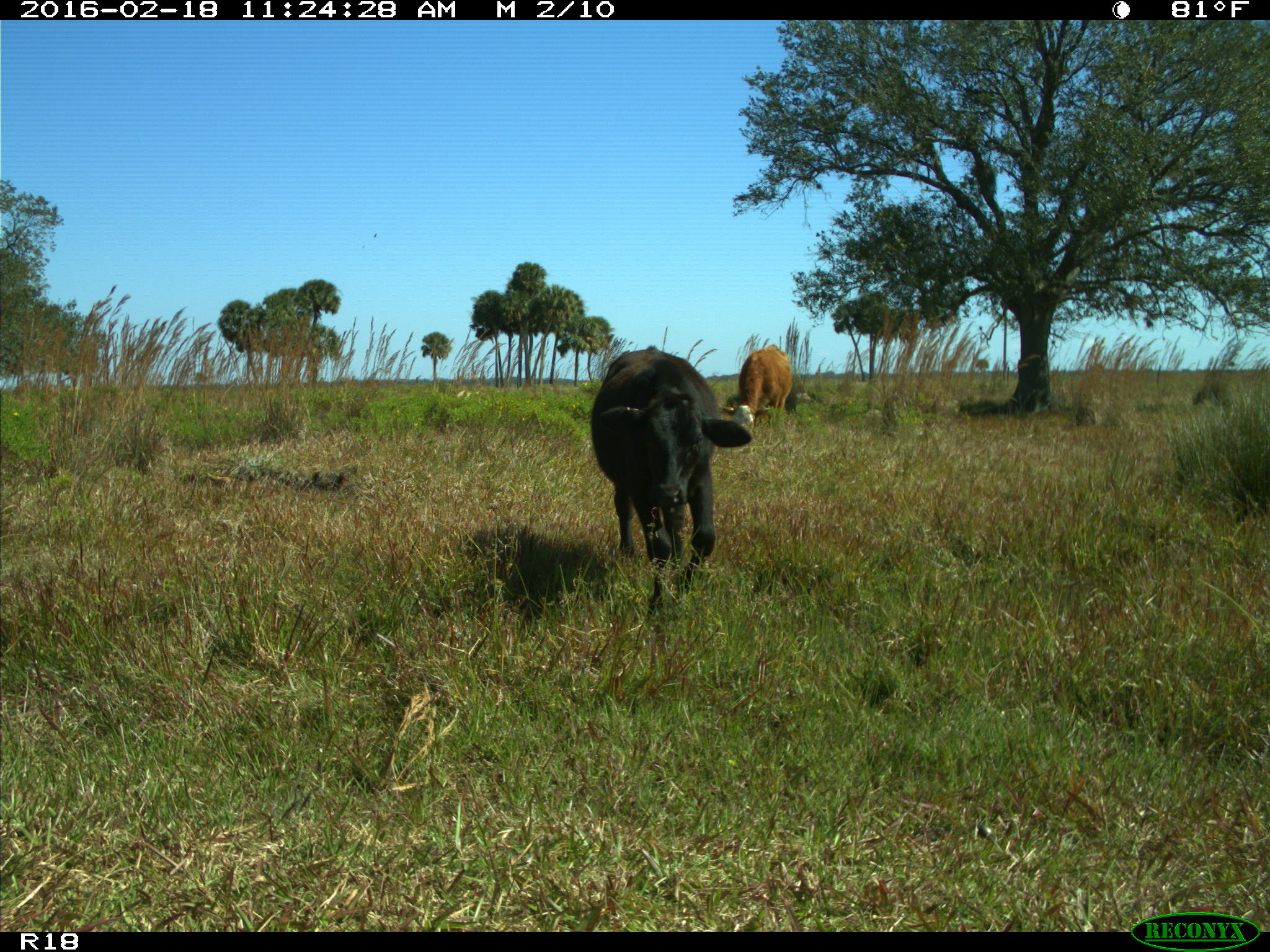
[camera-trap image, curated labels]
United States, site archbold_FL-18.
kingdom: Animalia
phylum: Chordata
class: Mammalia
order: Artiodactyla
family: Bovidae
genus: Bos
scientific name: Bos taurus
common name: domestic cow